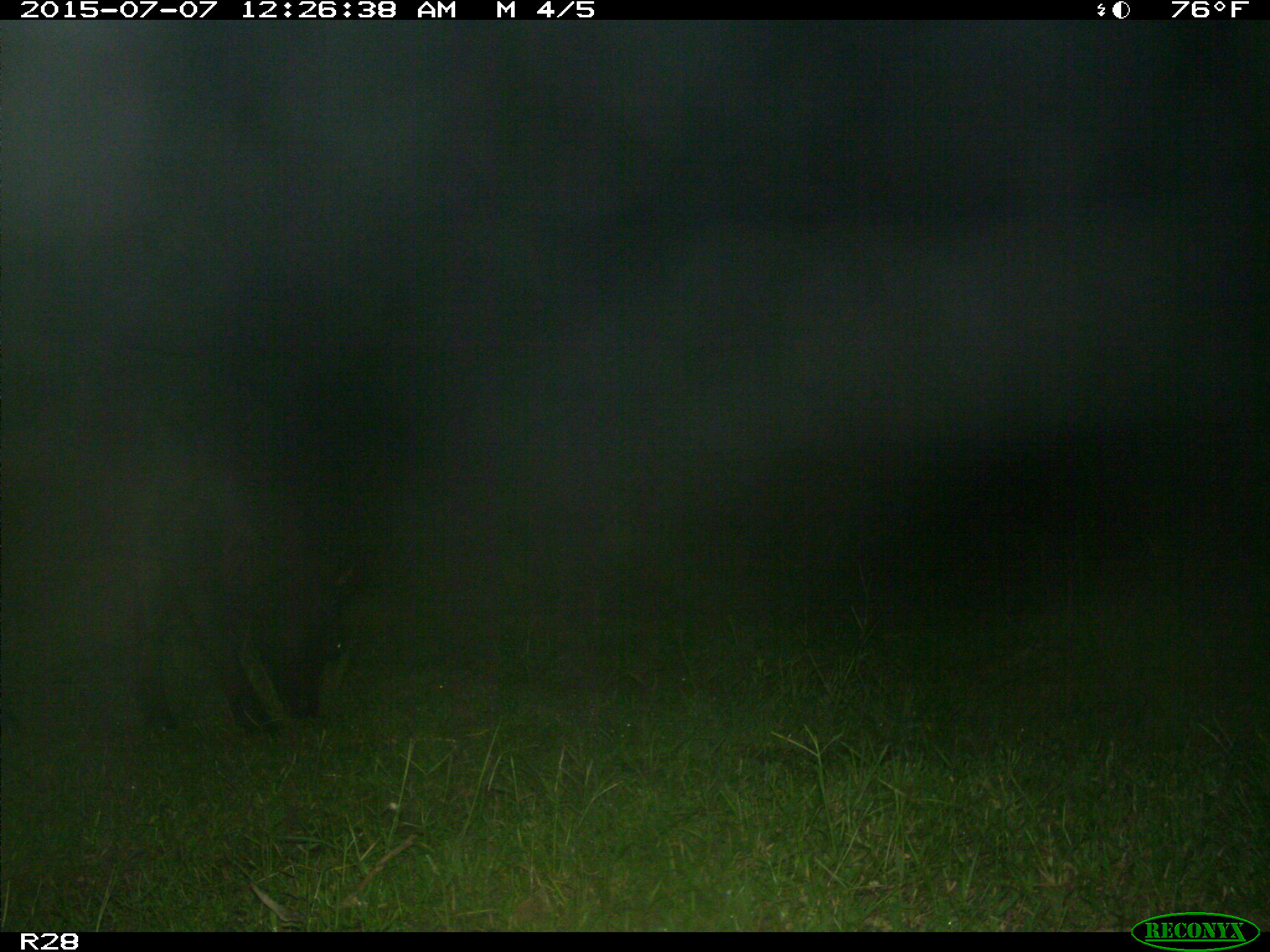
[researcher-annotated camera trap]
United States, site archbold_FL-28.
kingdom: Animalia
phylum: Chordata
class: Mammalia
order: Artiodactyla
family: Bovidae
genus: Bos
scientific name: Bos taurus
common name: domestic cow